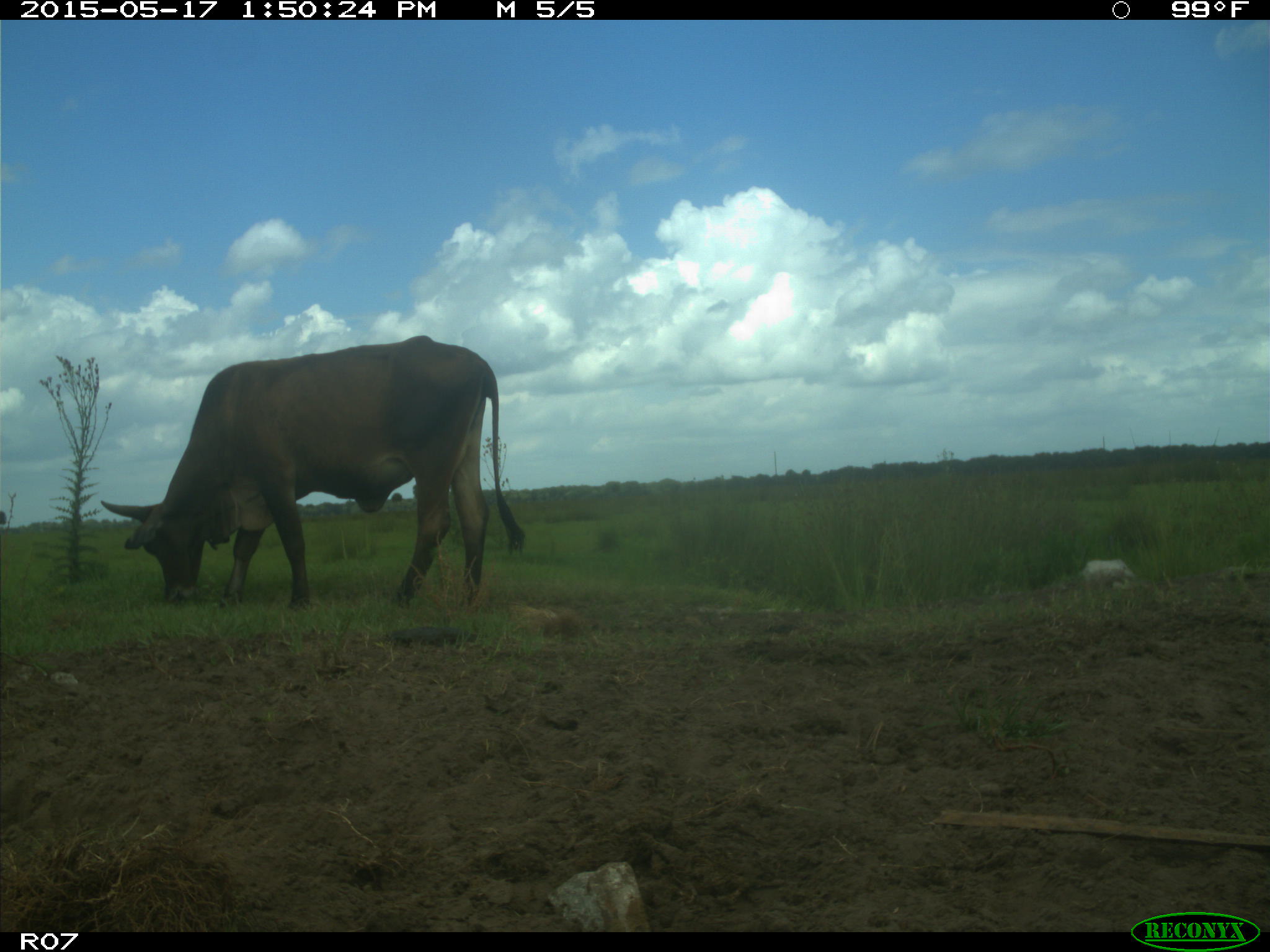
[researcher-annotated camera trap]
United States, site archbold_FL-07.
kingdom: Animalia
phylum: Chordata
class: Mammalia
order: Artiodactyla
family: Bovidae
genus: Bos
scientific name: Bos taurus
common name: domestic cow